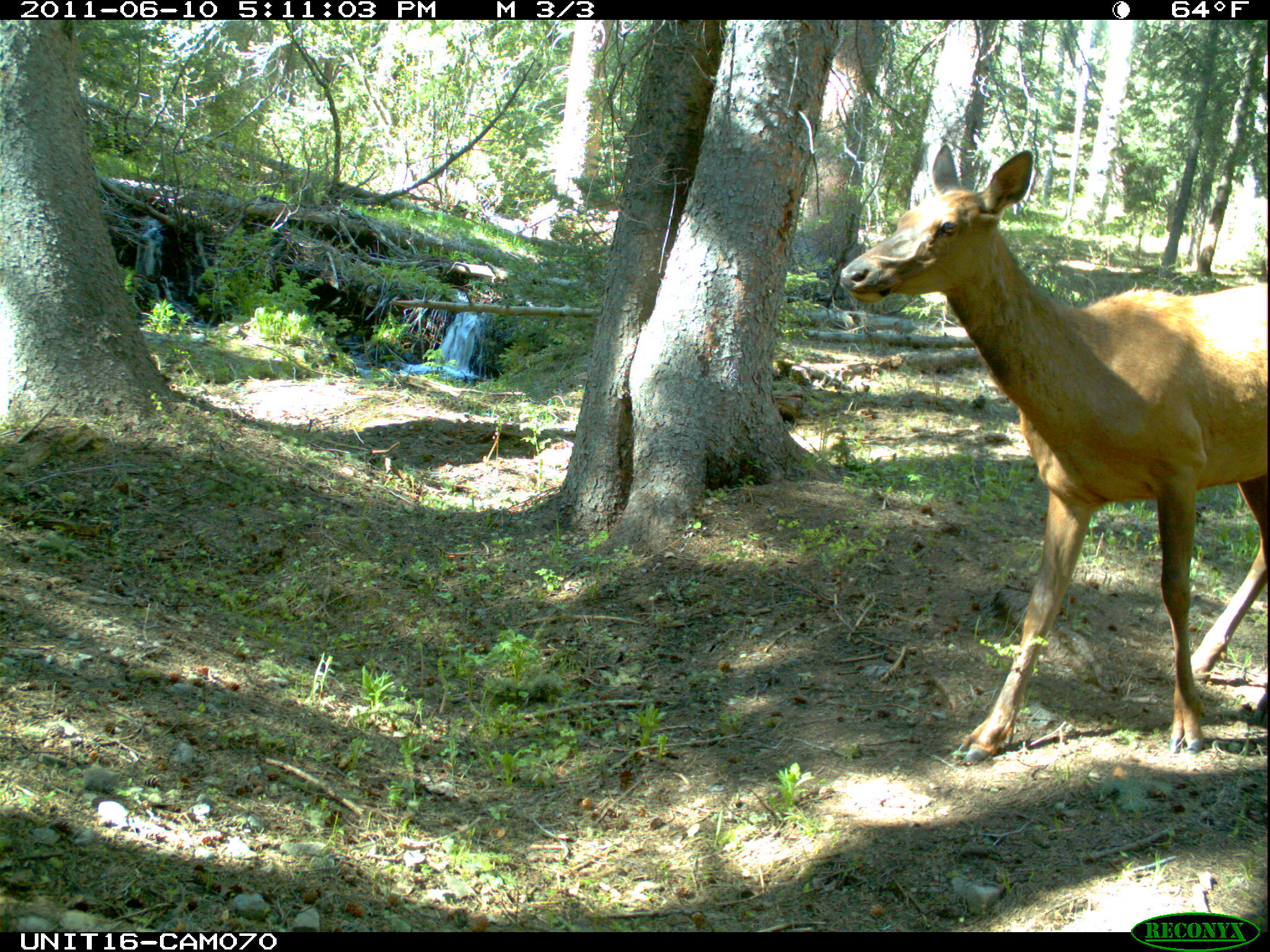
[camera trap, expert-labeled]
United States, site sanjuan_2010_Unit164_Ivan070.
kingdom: Animalia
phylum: Chordata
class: Mammalia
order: Artiodactyla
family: Cervidae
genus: Cervus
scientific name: Cervus elaphus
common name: red deer